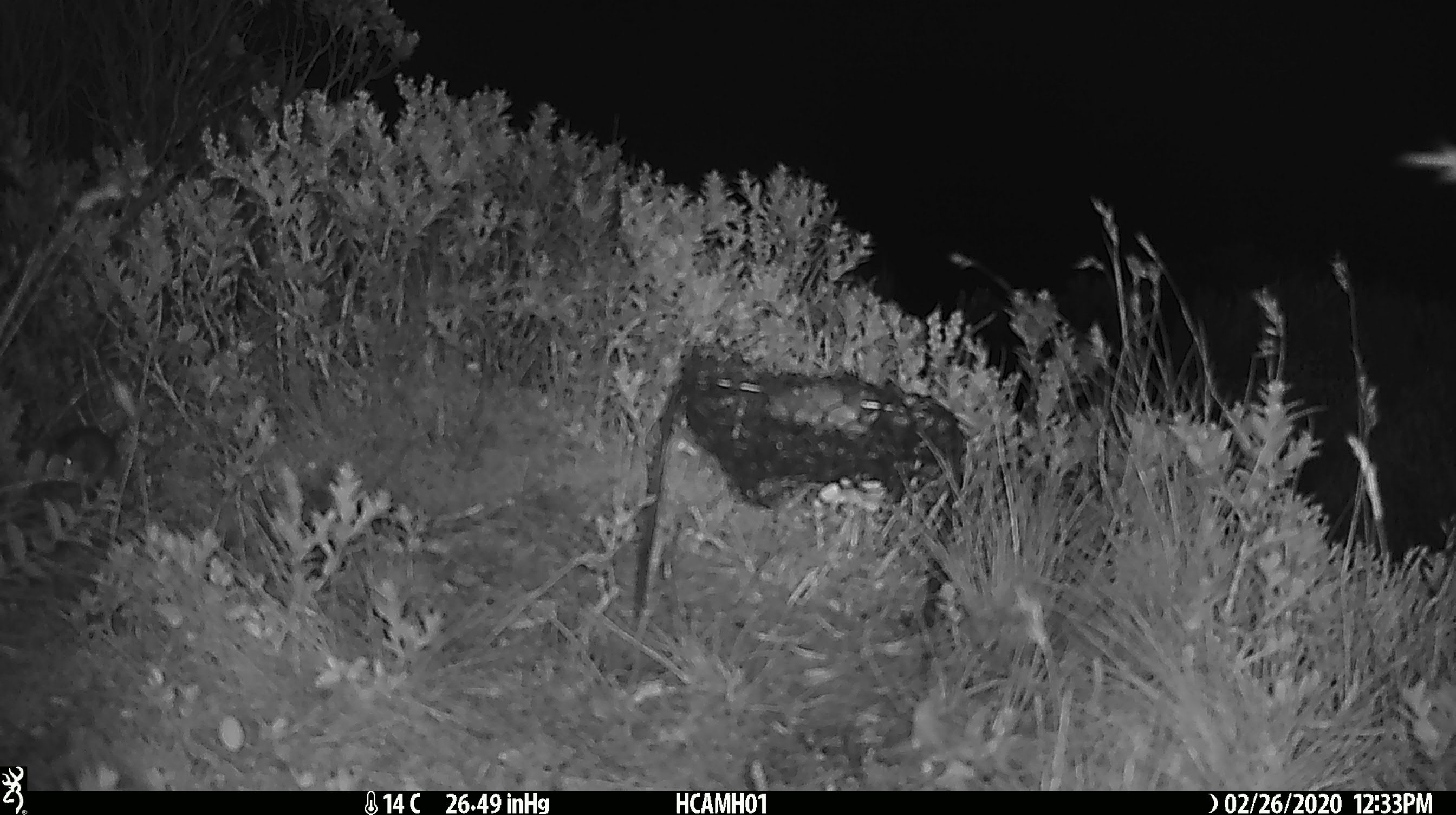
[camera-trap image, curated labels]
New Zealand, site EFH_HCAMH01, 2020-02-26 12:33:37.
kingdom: Animalia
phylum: Chordata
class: Mammalia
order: Rodentia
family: Muridae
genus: Mus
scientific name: Mus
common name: mouse